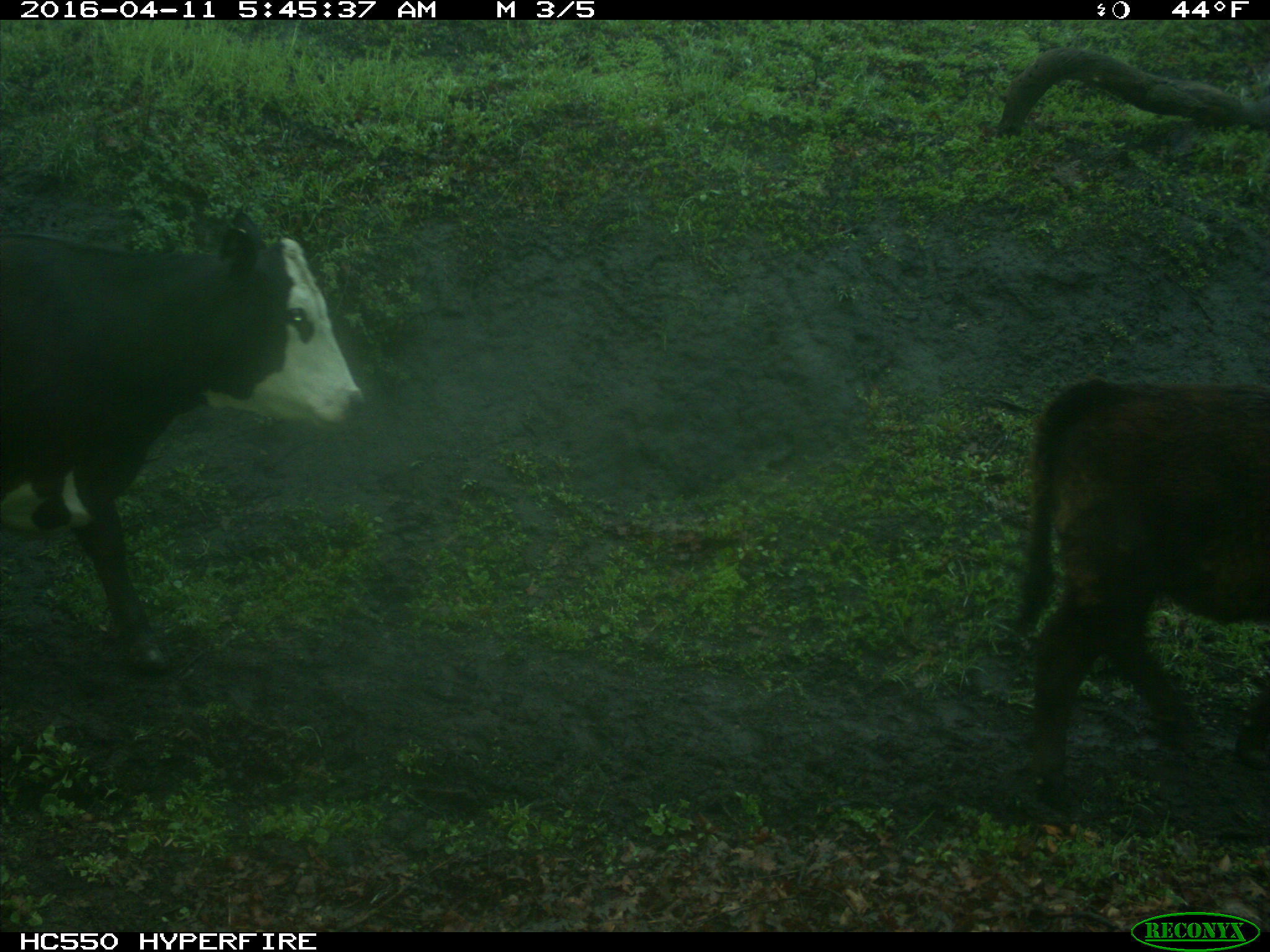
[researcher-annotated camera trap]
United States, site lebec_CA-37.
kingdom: Animalia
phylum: Chordata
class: Mammalia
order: Artiodactyla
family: Bovidae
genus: Bos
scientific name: Bos taurus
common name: domestic cow